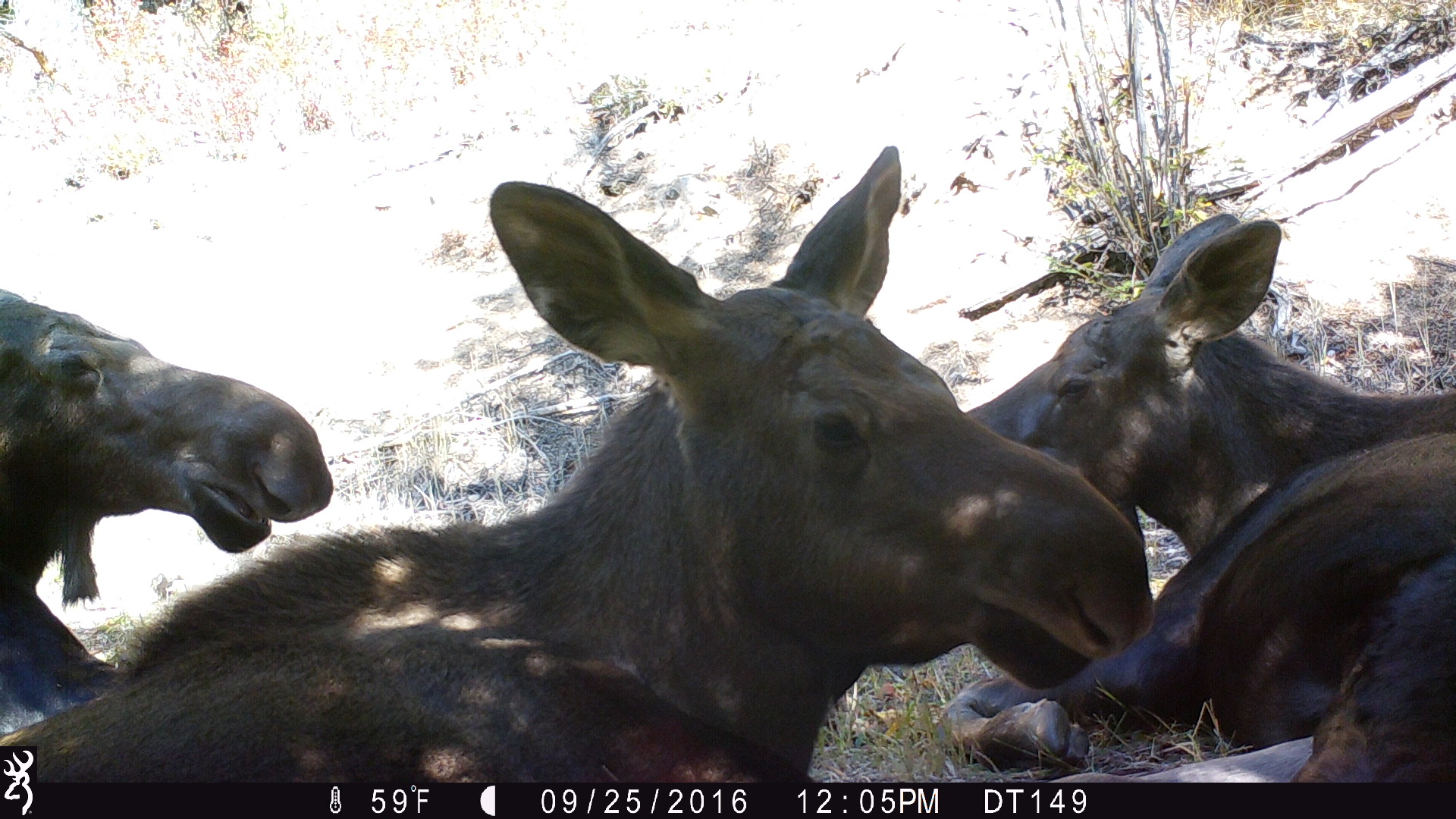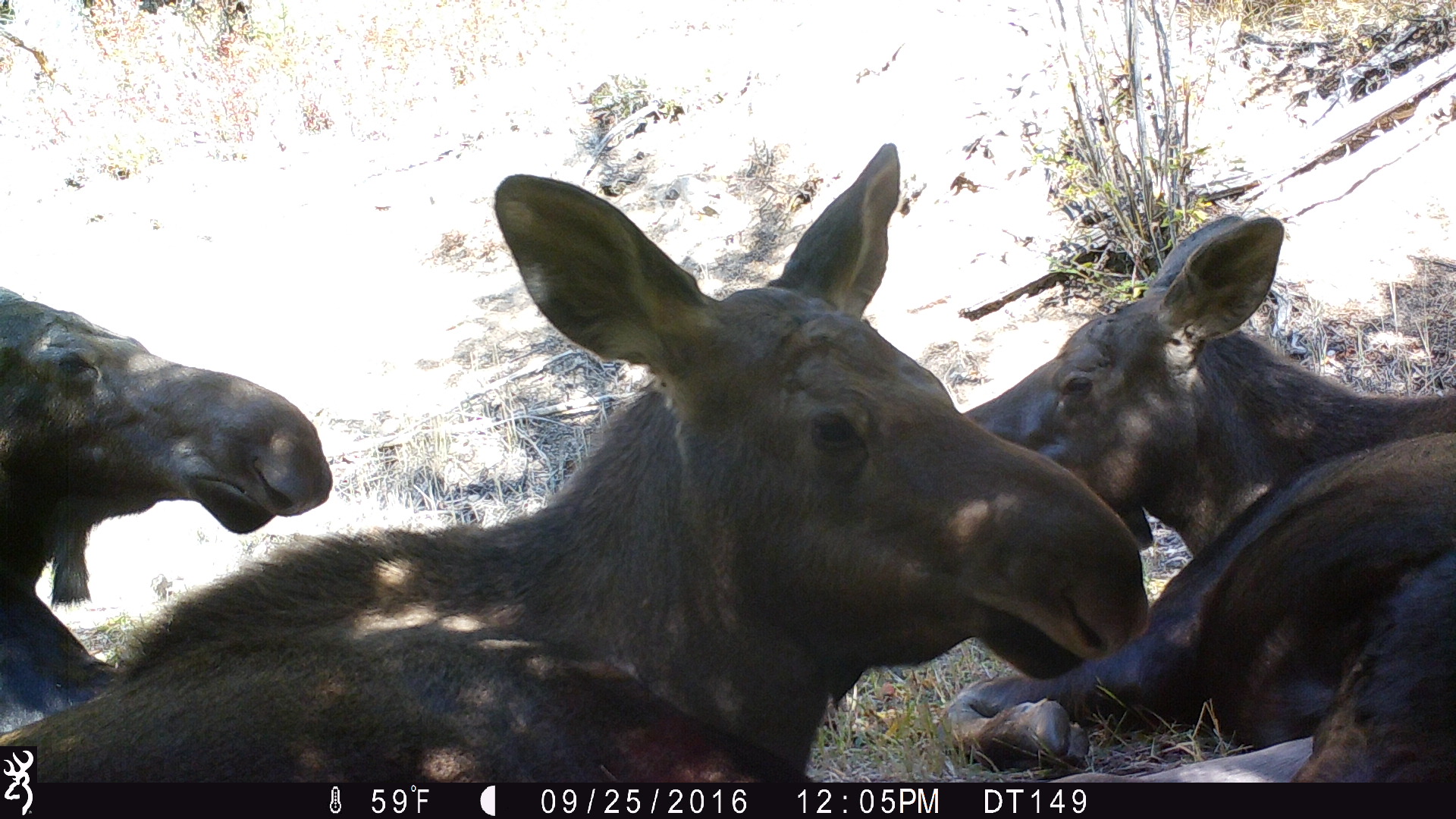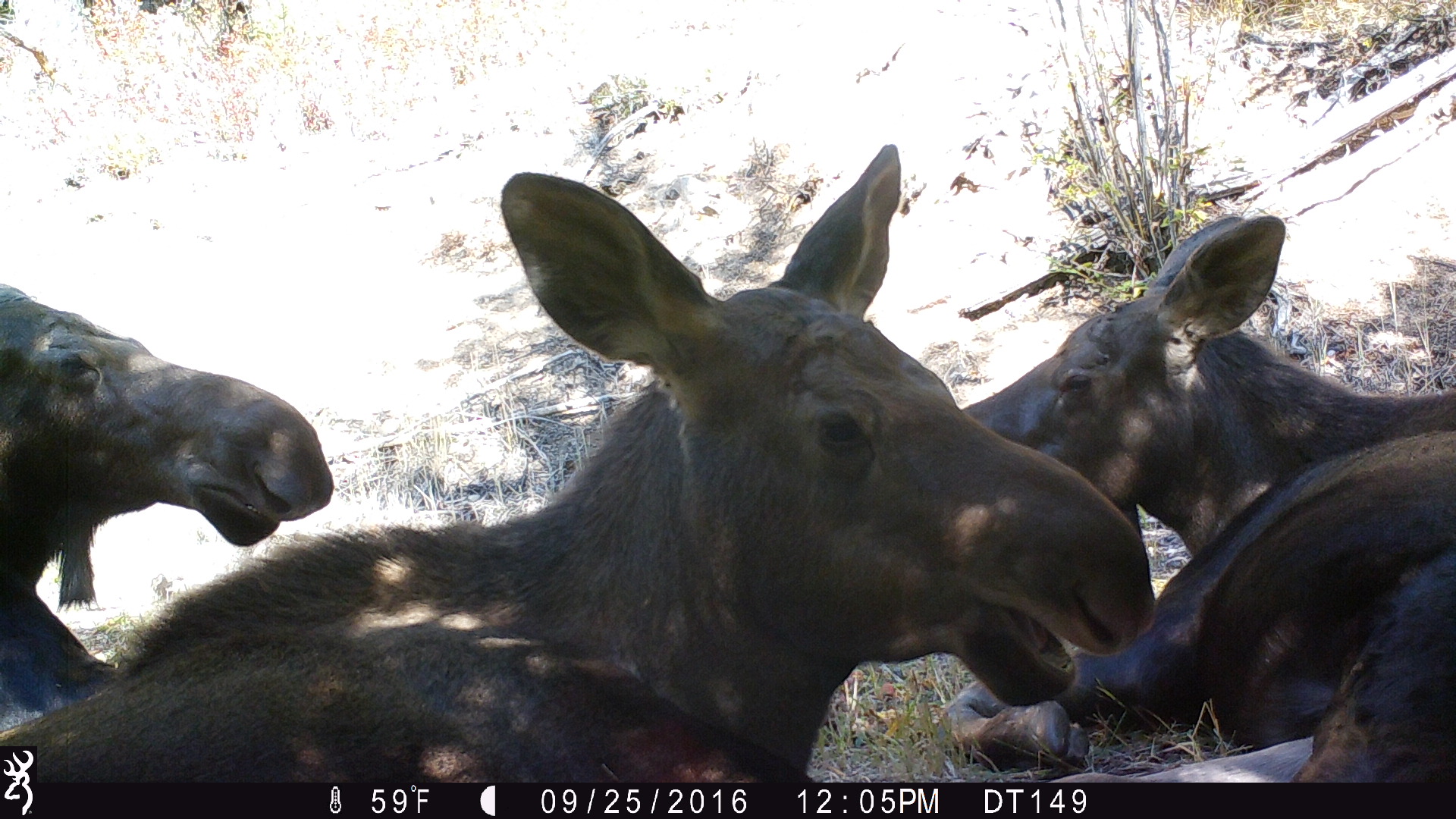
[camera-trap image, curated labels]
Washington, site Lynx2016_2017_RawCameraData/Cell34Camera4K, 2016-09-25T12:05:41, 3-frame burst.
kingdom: Animalia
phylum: Chordata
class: Mammalia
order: Artiodactyla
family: Cervidae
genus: Alces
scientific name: Alces alces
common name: moose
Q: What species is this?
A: Alces alces (moose).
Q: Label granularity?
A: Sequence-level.